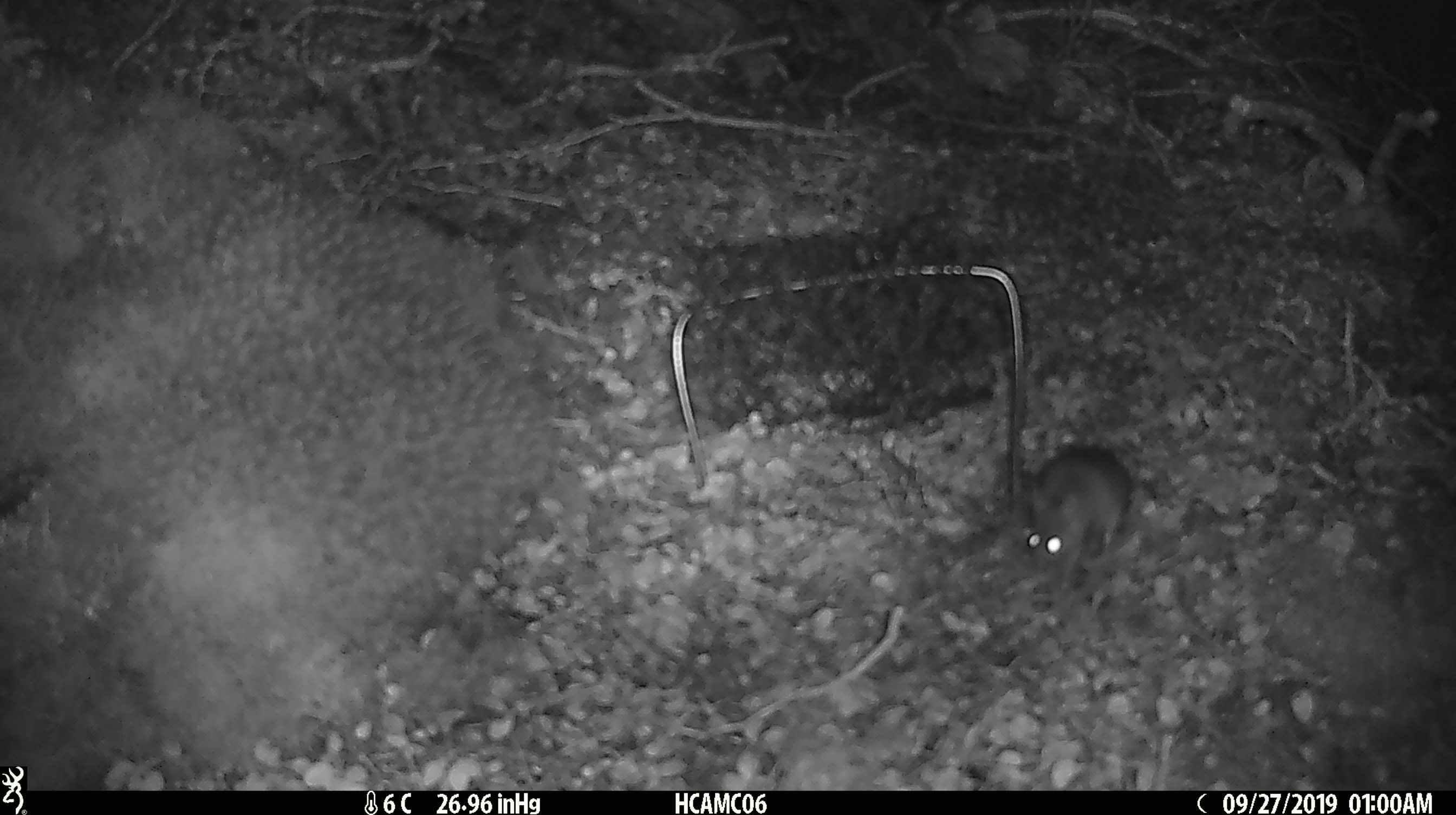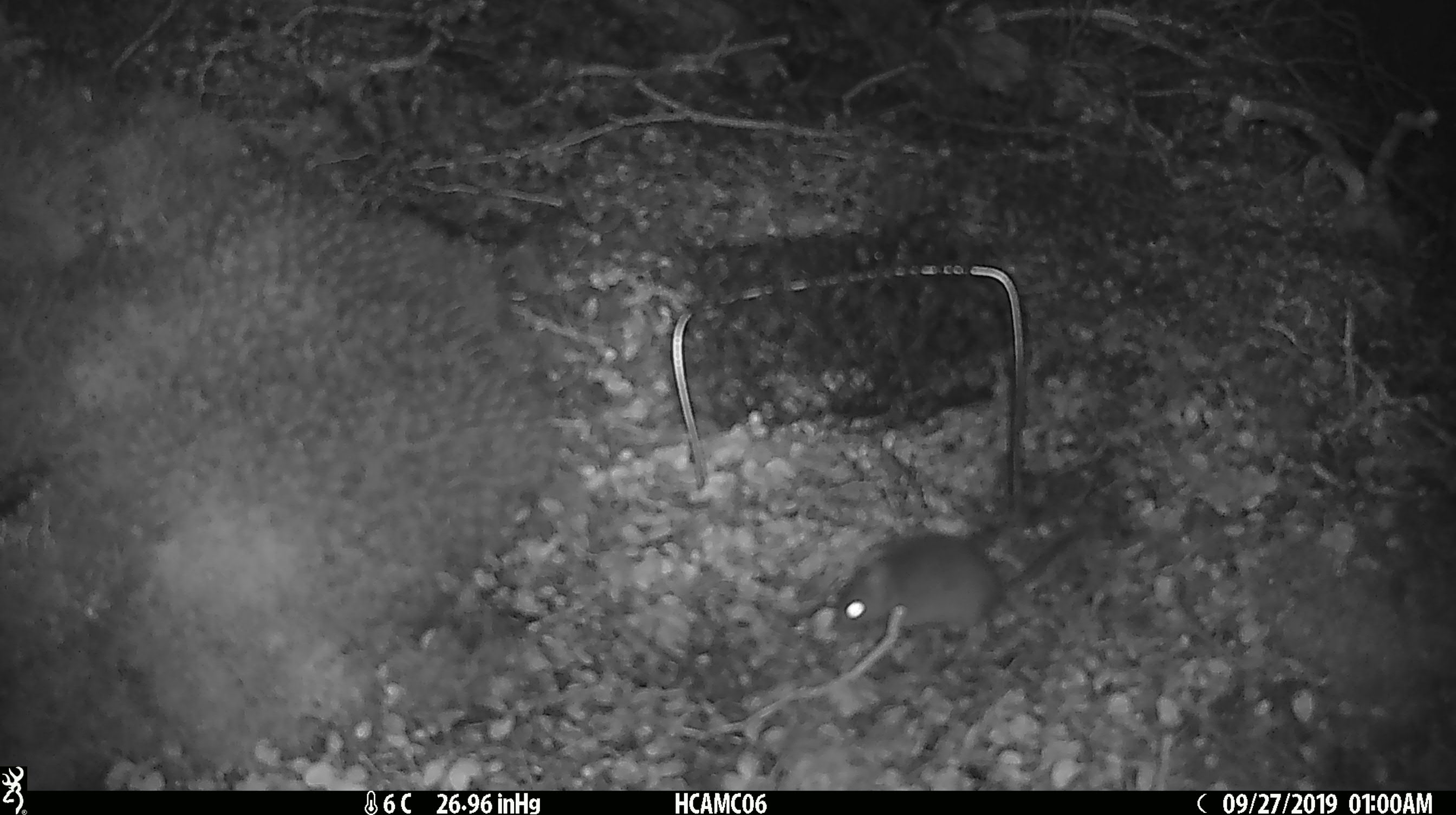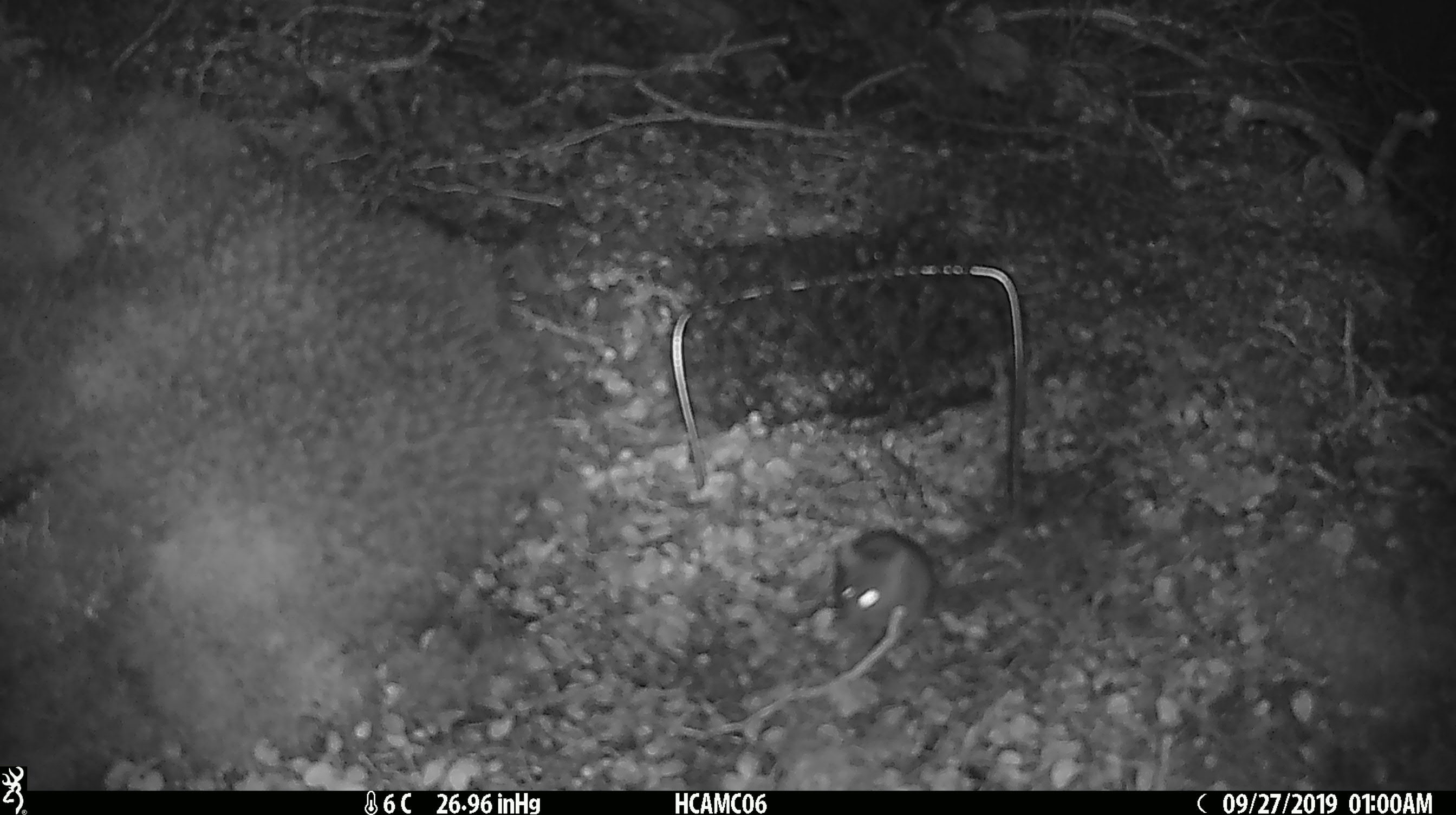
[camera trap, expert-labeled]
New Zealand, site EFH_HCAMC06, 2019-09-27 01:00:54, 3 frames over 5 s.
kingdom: Animalia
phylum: Chordata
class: Mammalia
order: Rodentia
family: Muridae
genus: Mus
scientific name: Mus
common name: mouse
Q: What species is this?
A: Mouse (Mus).